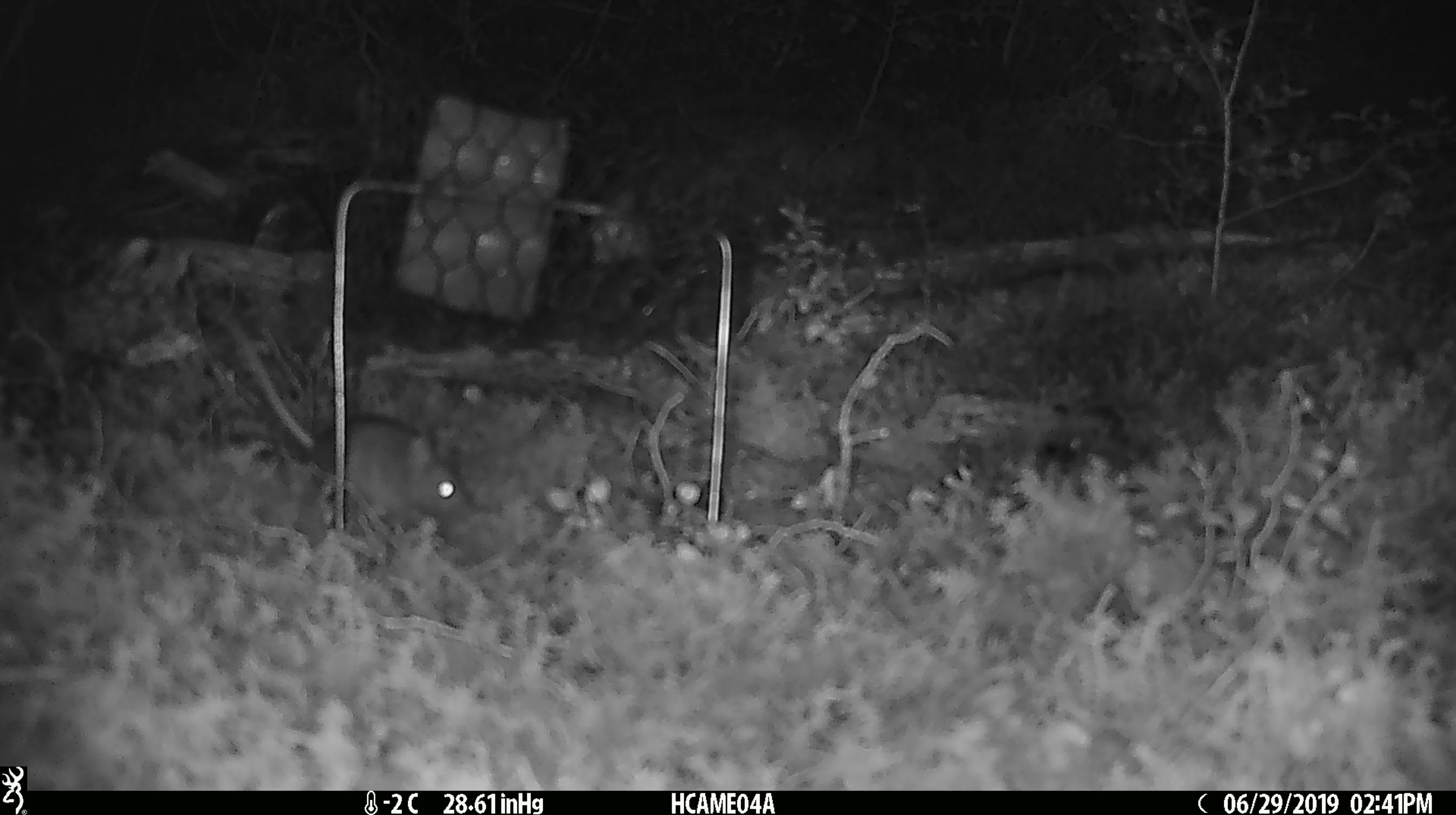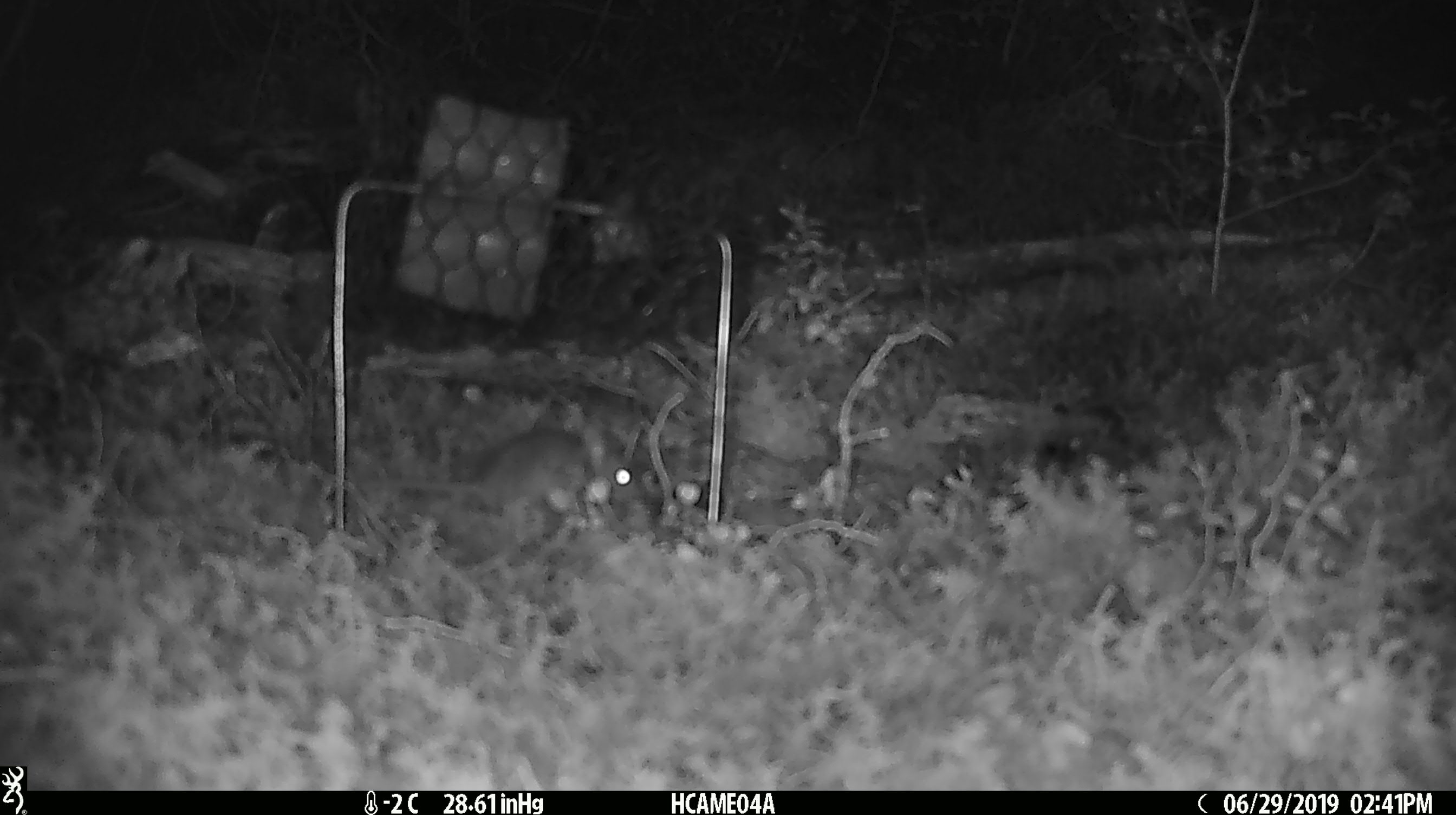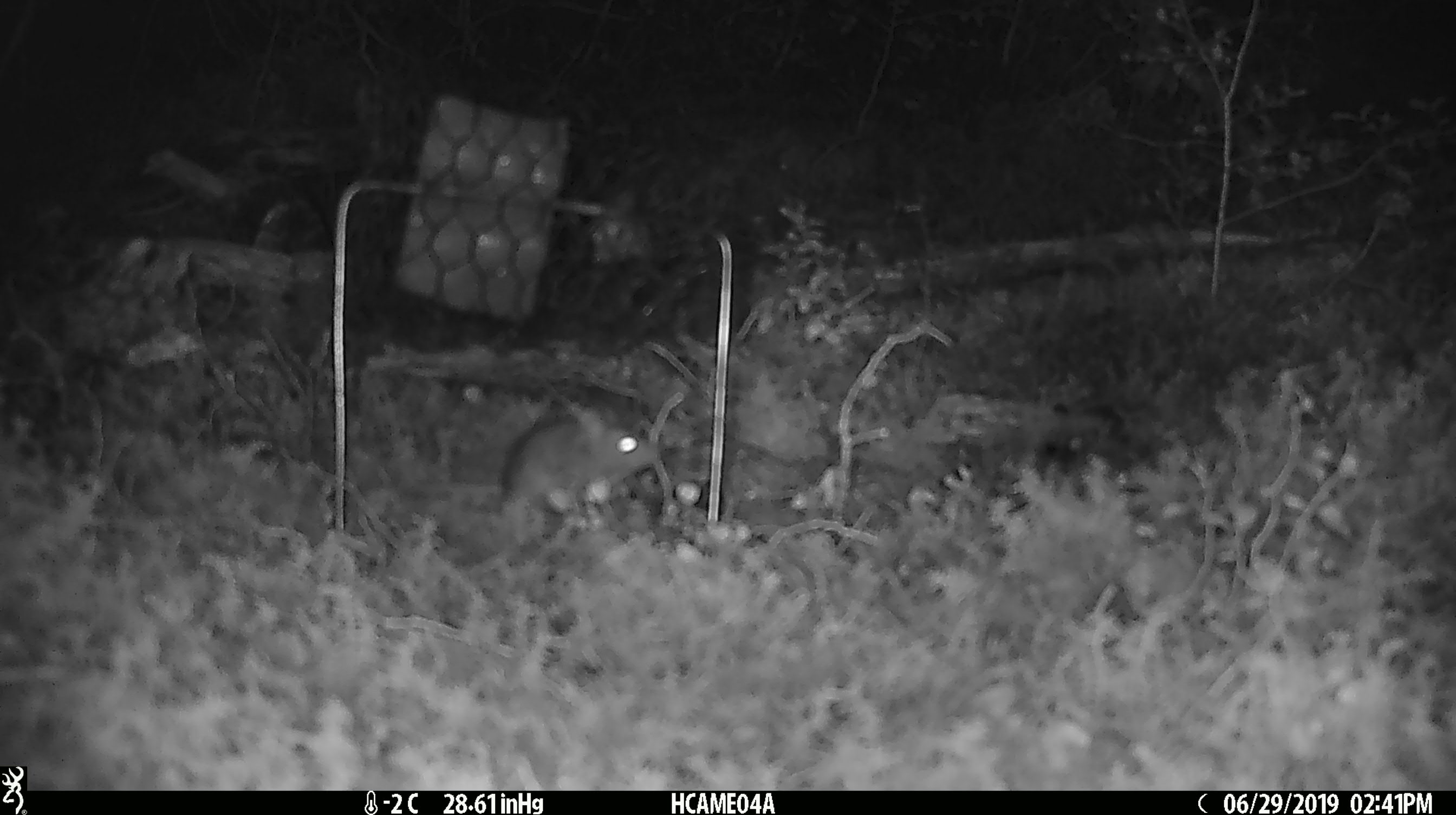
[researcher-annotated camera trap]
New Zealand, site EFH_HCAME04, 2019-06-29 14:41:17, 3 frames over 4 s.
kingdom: Animalia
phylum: Chordata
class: Mammalia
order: Rodentia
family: Muridae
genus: Mus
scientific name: Mus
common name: mouse